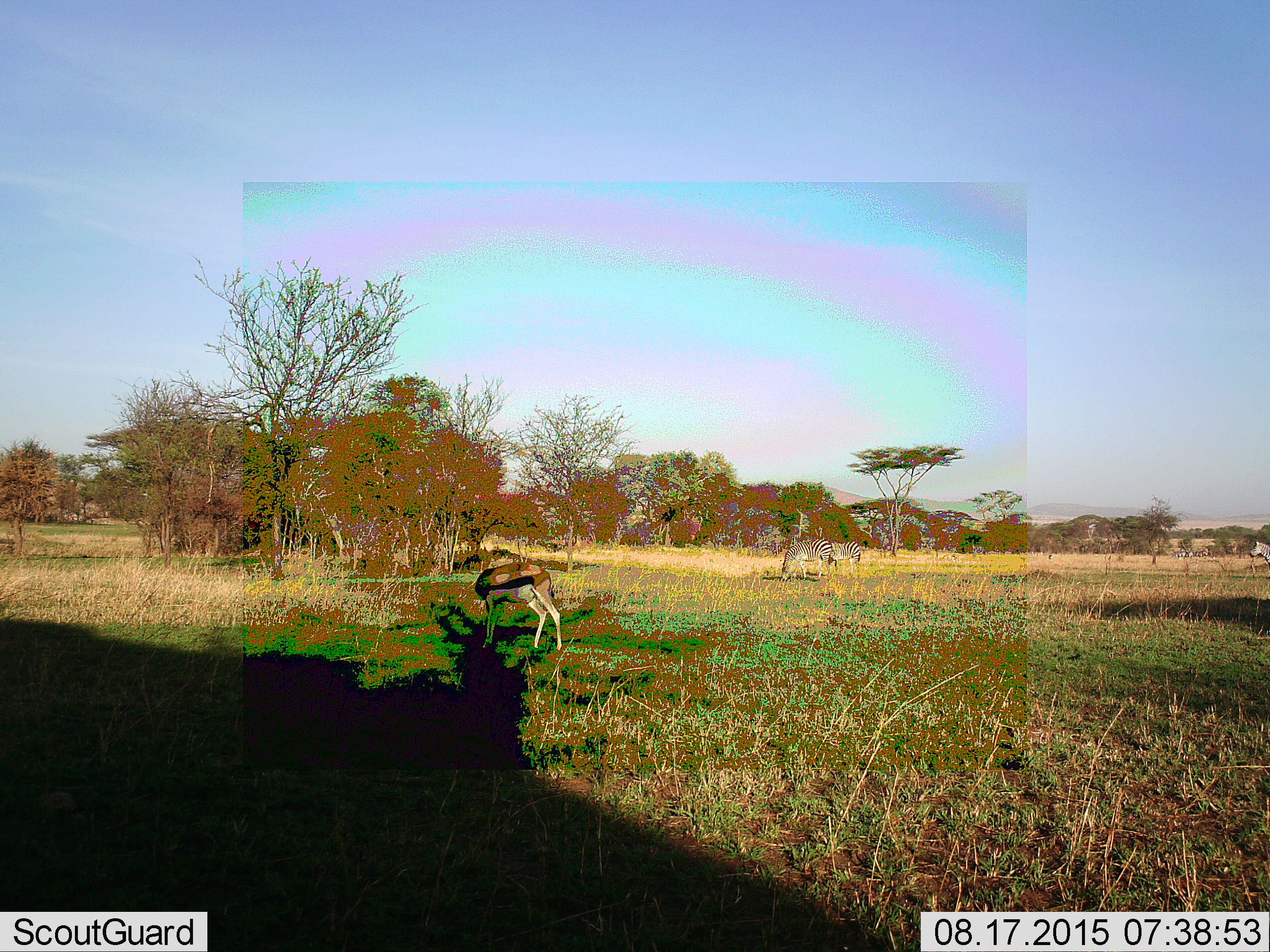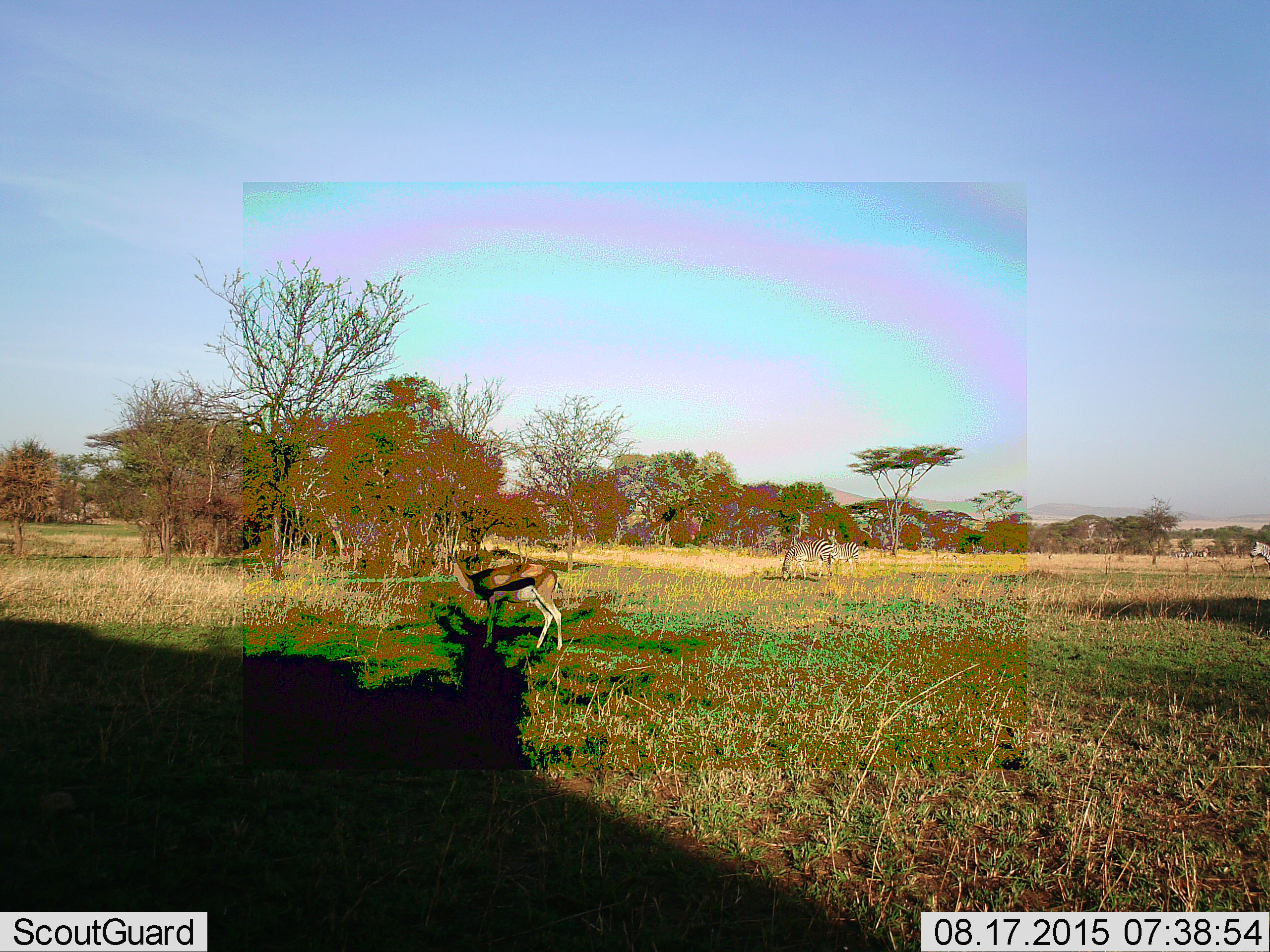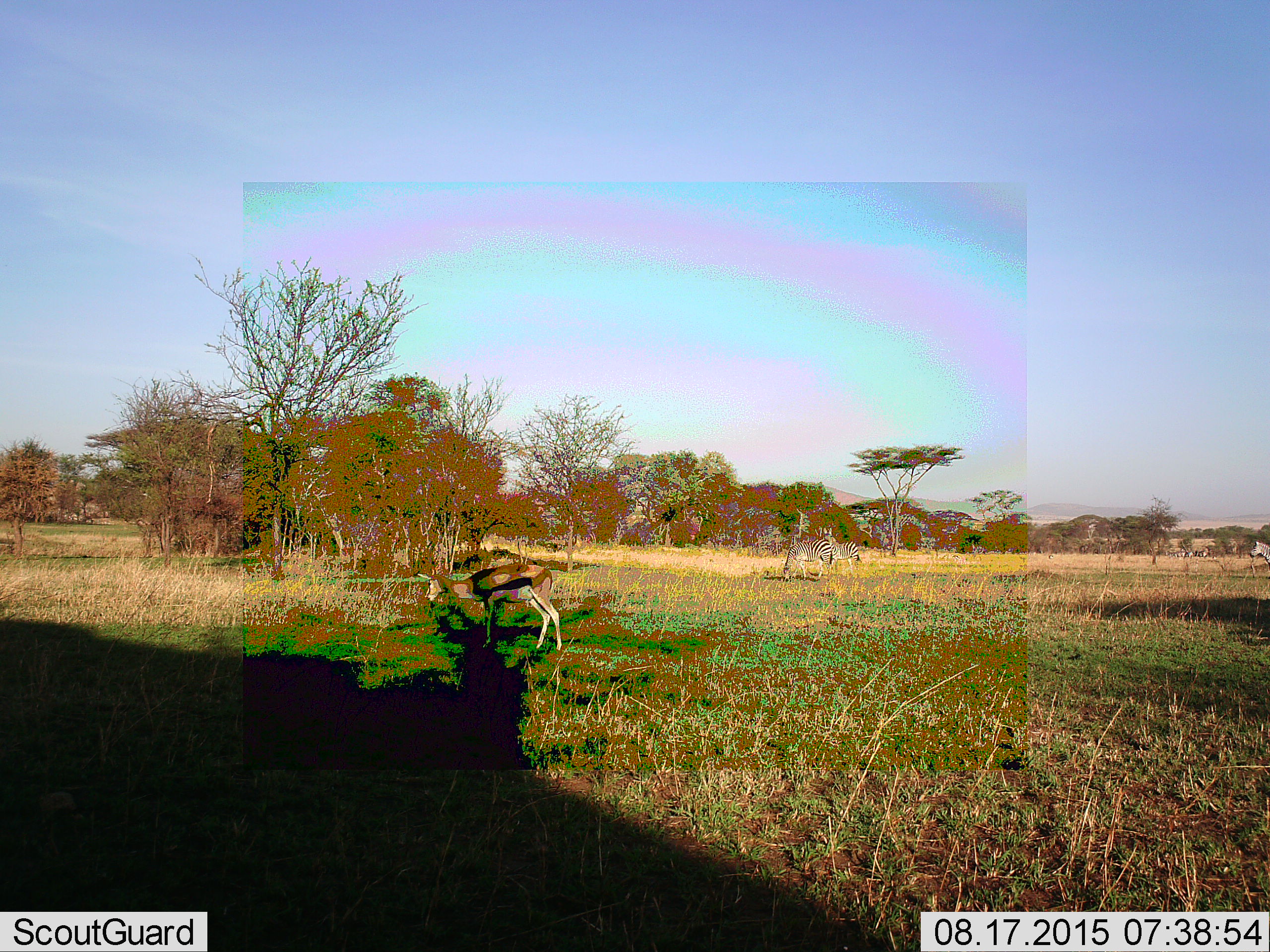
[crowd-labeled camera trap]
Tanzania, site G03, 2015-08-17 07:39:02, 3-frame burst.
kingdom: Animalia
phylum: Chordata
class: Mammalia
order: Artiodactyla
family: Bovidae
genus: Eudorcas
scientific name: Eudorcas thomsonii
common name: thomson's gazelle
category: gazellethomsons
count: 1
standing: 69%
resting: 0%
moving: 15%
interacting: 0%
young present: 0%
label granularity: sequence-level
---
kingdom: Animalia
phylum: Chordata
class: Mammalia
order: Perissodactyla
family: Equidae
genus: Equus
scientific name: Equus quagga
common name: plains zebra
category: zebra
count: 3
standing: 46%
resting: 0%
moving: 23%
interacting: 8%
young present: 0%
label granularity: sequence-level